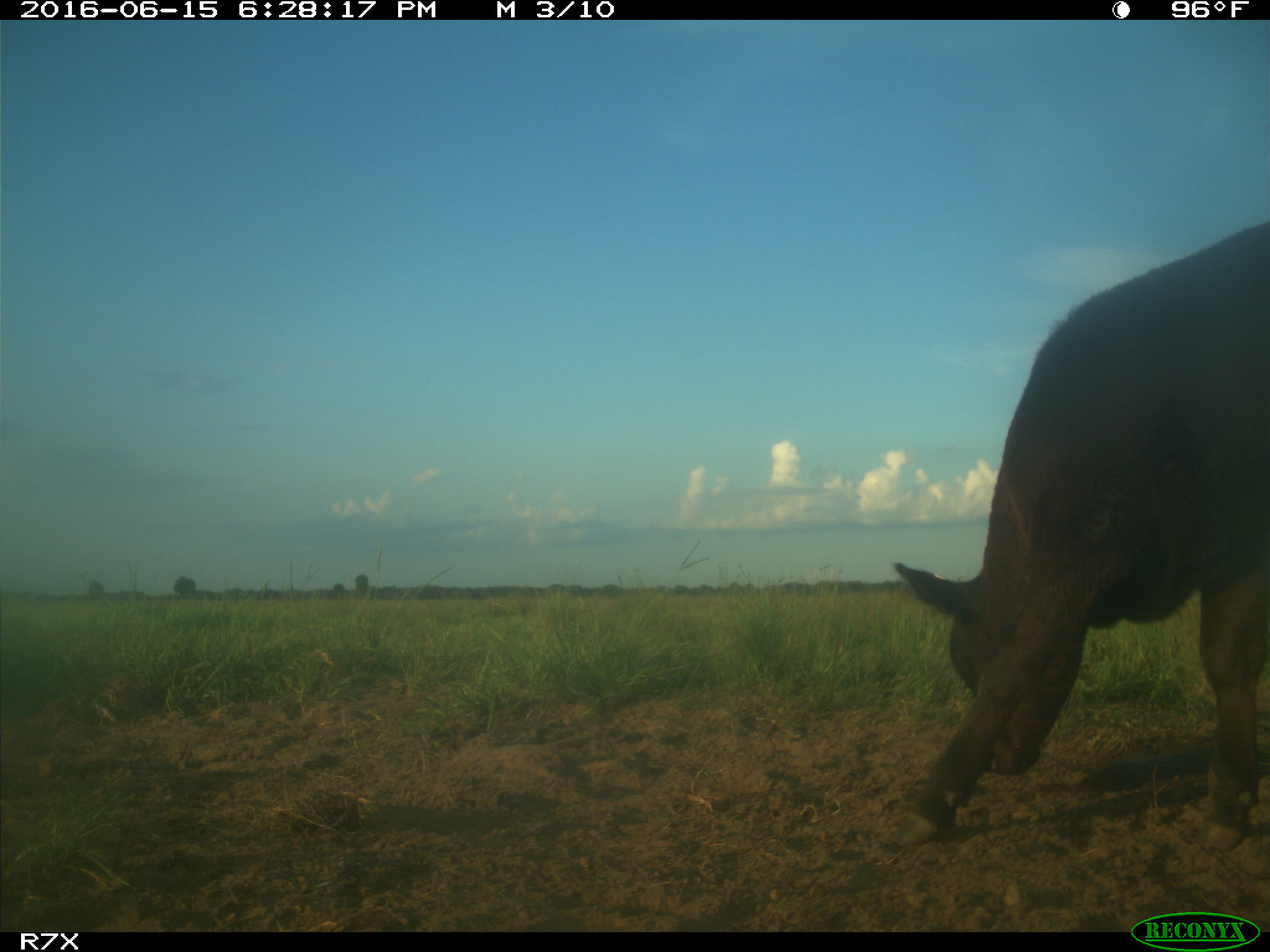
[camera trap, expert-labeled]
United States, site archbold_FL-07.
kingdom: Animalia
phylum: Chordata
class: Mammalia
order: Artiodactyla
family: Bovidae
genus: Bos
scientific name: Bos taurus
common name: domestic cow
Bos taurus (domestic cow).